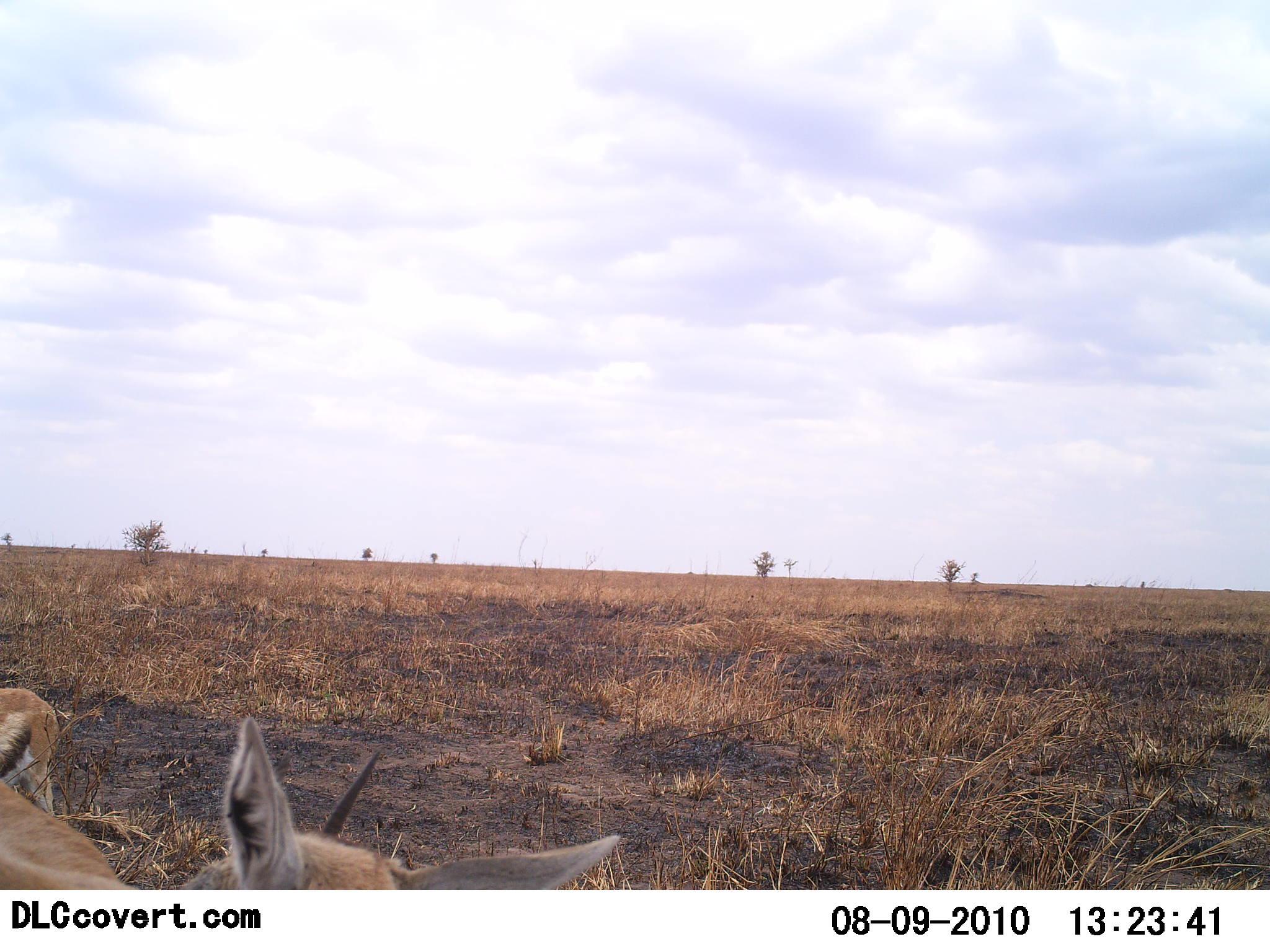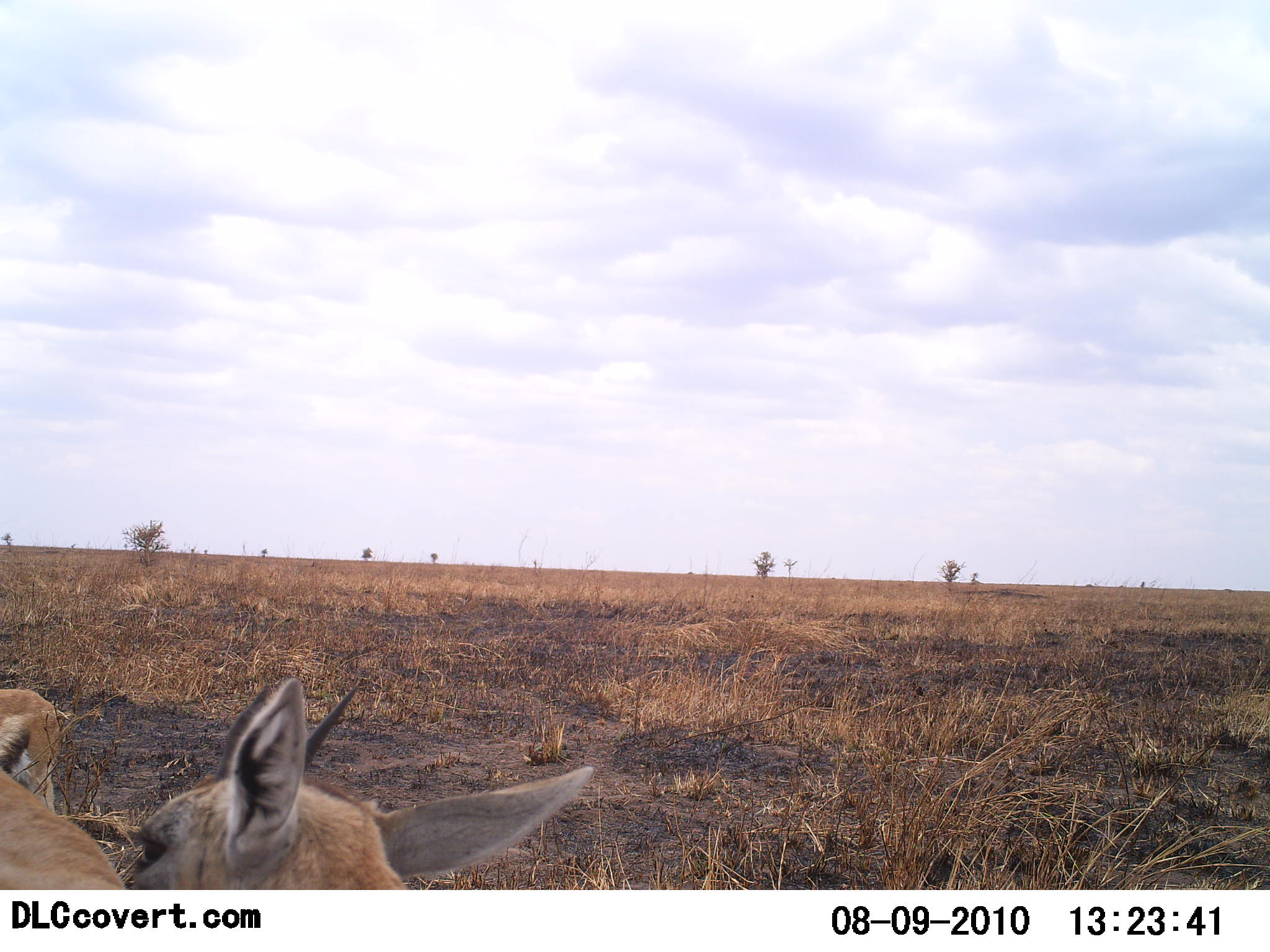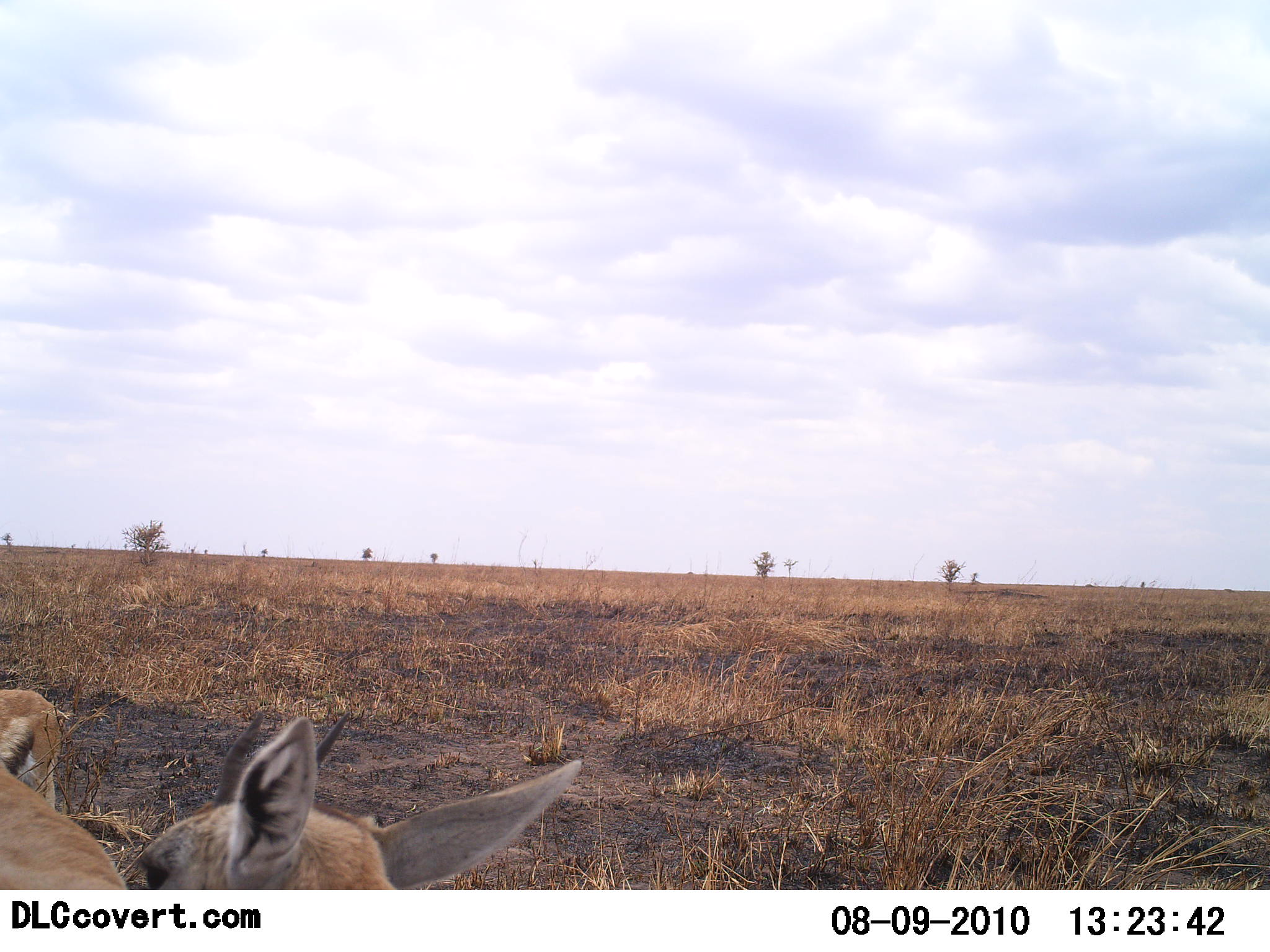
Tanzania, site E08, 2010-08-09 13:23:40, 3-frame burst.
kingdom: Animalia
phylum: Chordata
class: Mammalia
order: Artiodactyla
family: Bovidae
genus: Eudorcas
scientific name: Eudorcas thomsonii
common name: thomson's gazelle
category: gazellethomsons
Gazellethomsons (thomson's gazelle) (Eudorcas thomsonii), count 2. Behavior (volunteer vote fractions): standing 69%, resting 15%, moving 8%, interacting 8%. Young present (vote fraction): 8%. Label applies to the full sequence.